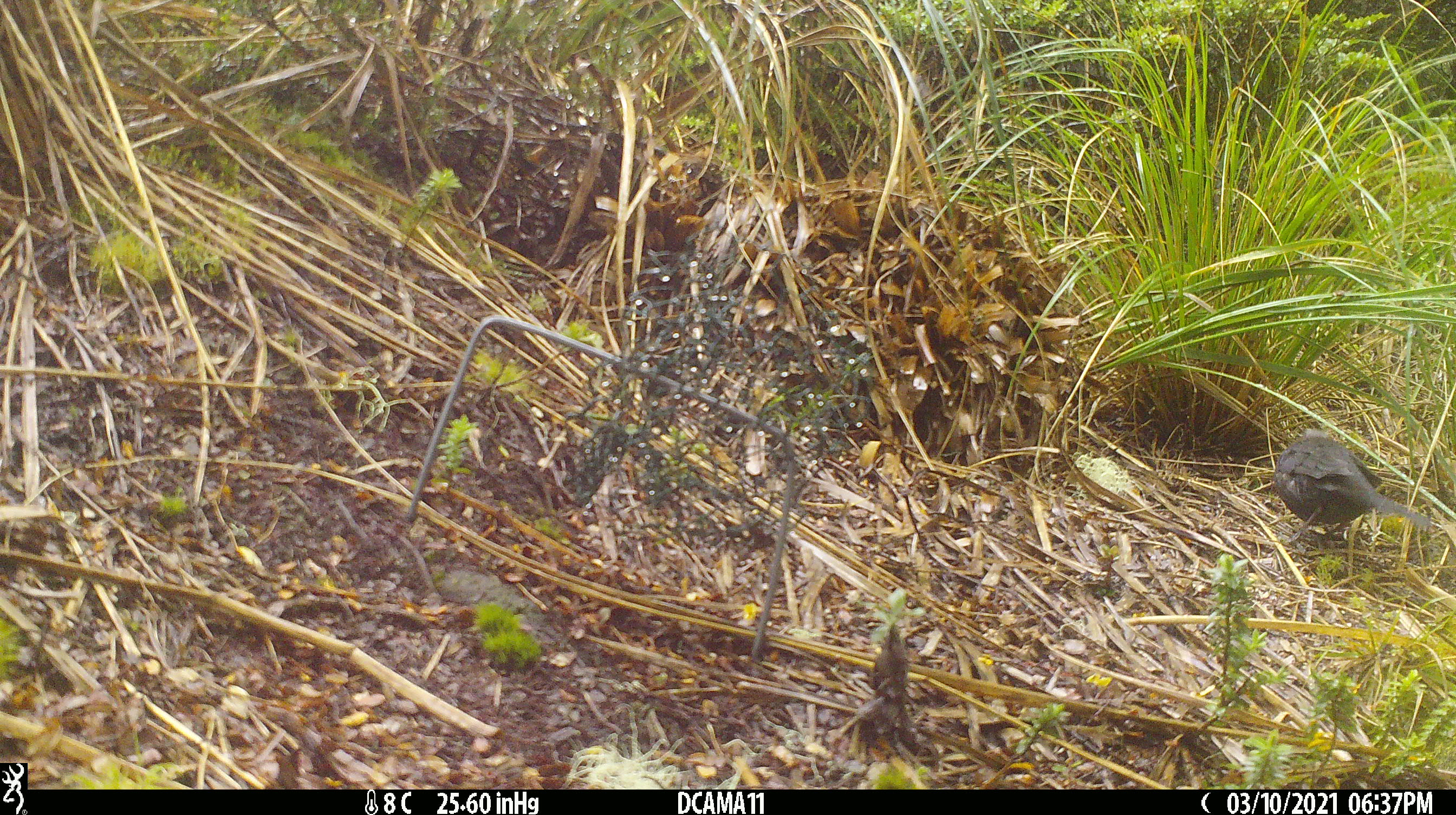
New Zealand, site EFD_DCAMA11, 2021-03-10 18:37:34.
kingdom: Animalia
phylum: Chordata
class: Aves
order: Passeriformes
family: Turdidae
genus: Turdus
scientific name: Turdus merula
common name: eurasian blackbird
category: blackbird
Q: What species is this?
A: Blackbird (eurasian blackbird) (Turdus merula).